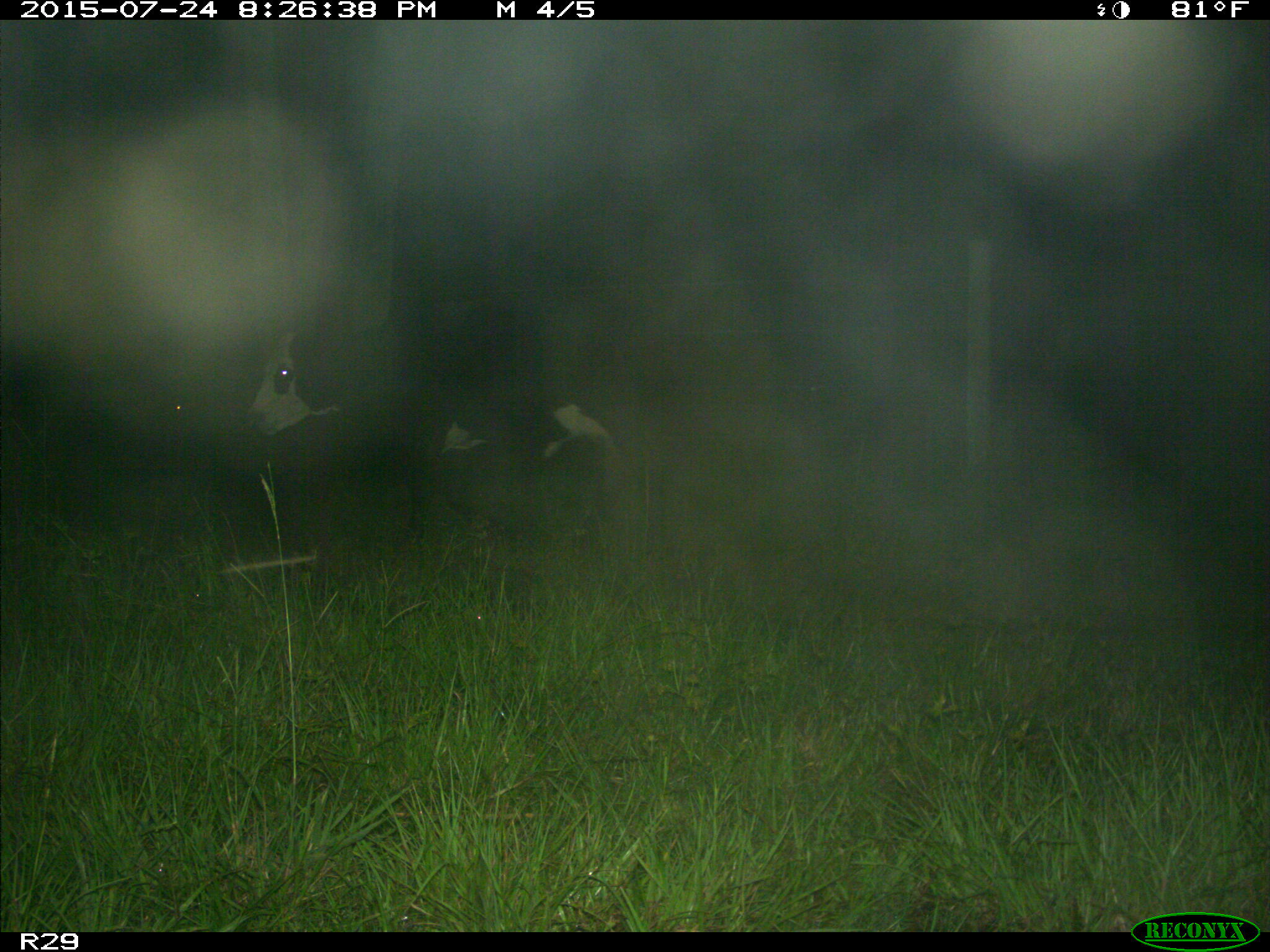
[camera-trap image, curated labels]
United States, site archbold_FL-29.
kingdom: Animalia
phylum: Chordata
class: Mammalia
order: Artiodactyla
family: Bovidae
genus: Bos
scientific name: Bos taurus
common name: domestic cow